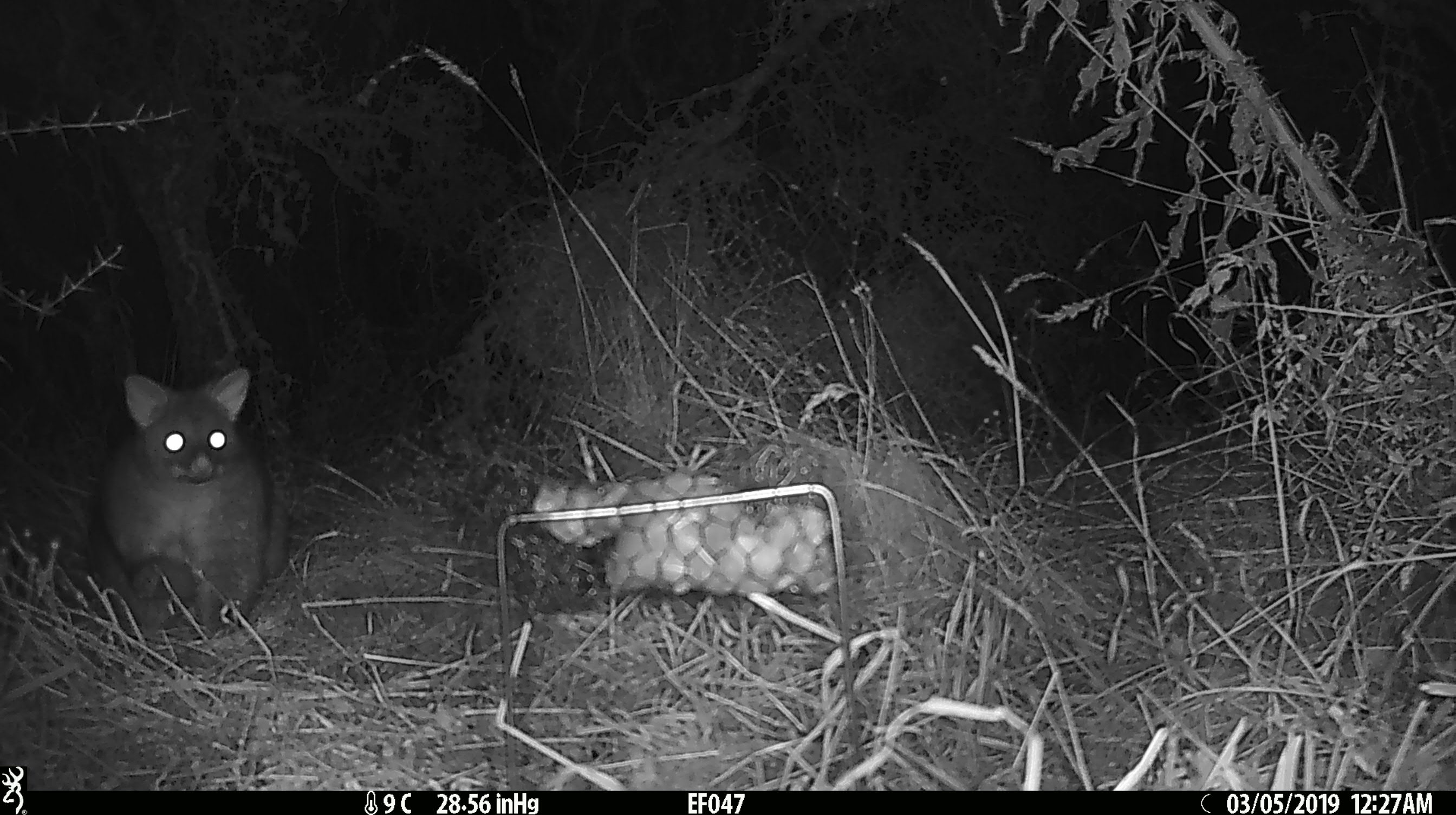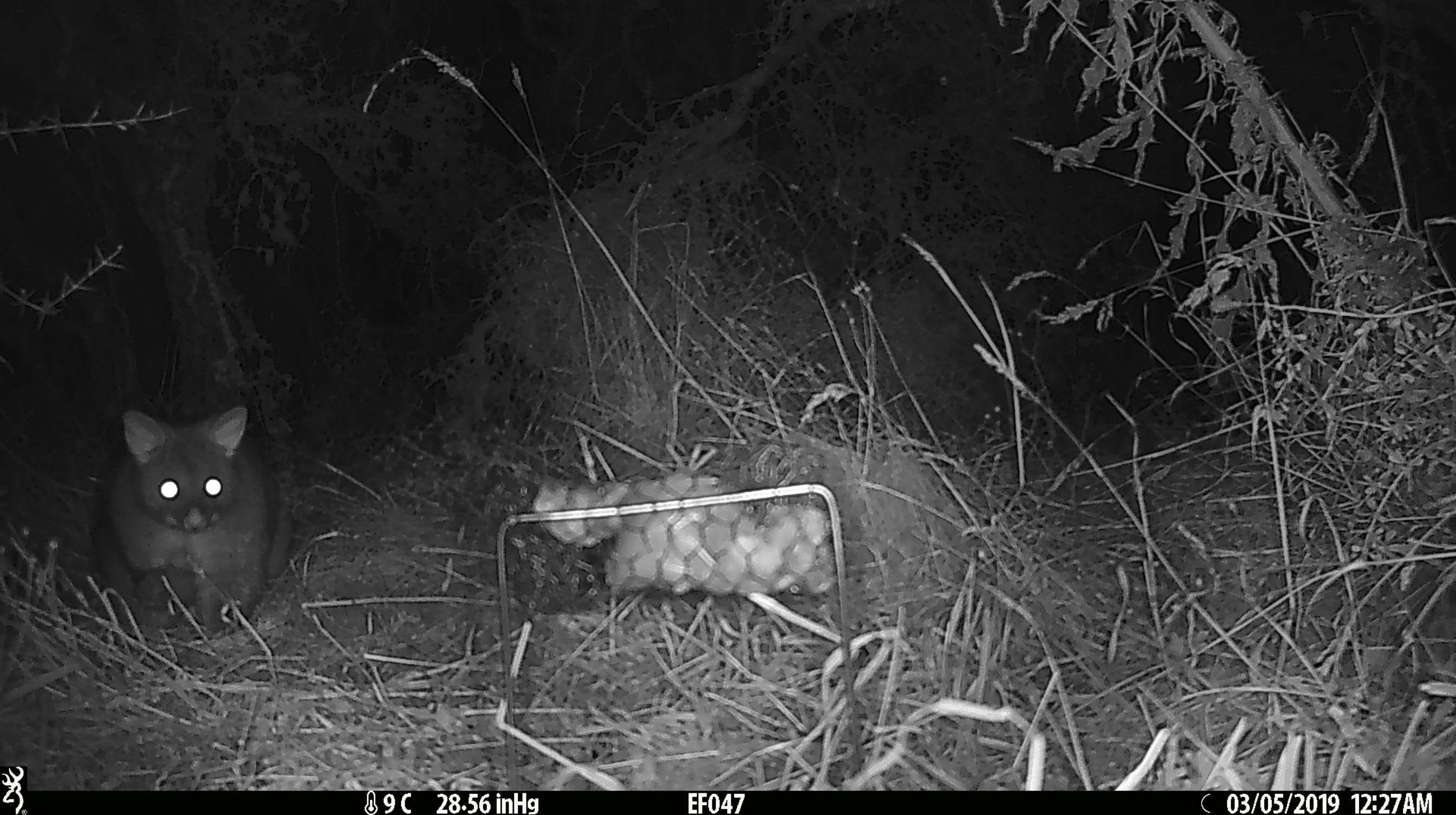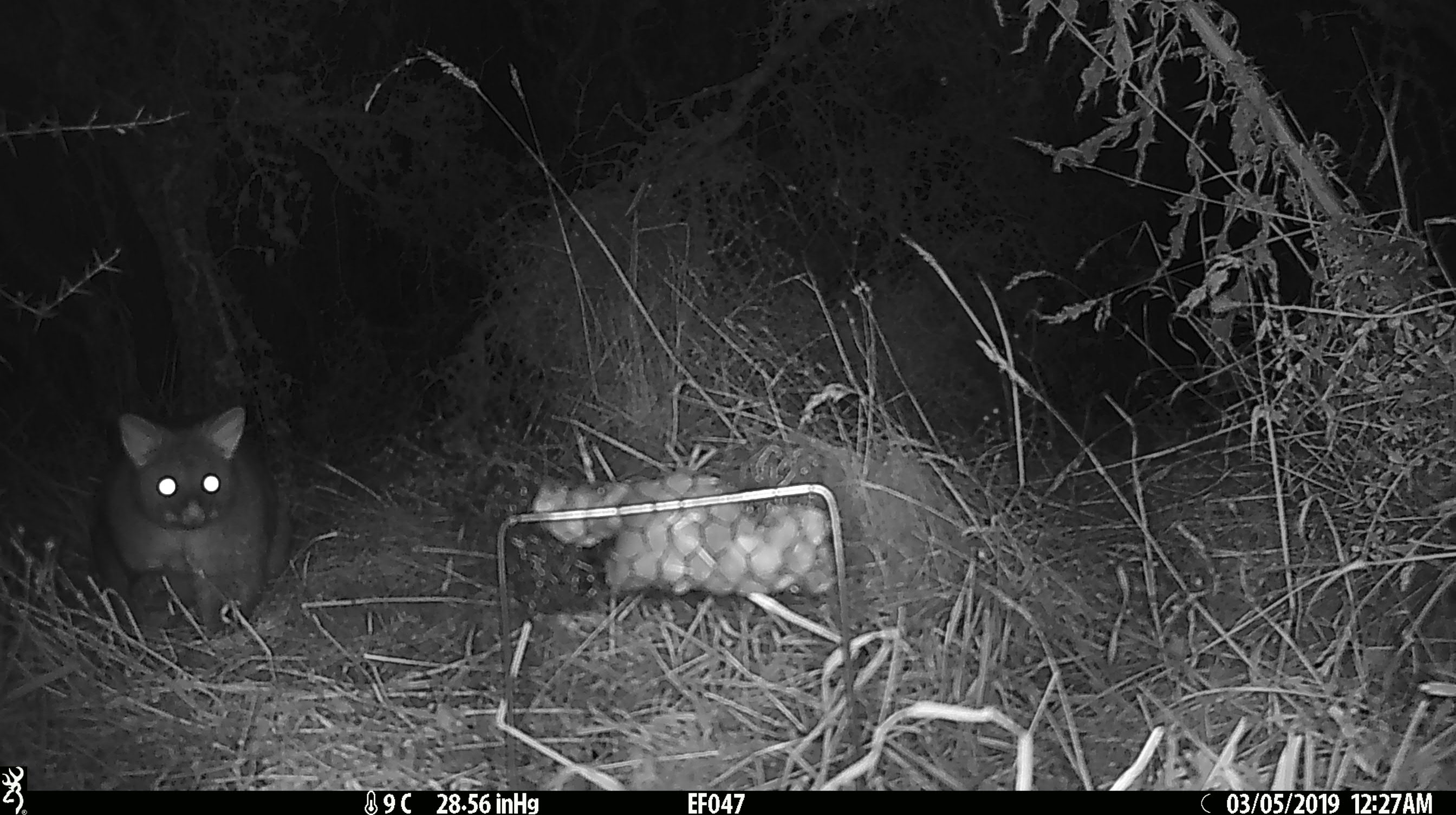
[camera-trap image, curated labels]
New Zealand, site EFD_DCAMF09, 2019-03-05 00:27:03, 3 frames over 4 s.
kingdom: Animalia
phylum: Chordata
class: Mammalia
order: Diprotodontia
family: Phalangeridae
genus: Trichosurus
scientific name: Trichosurus vulpecula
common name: common brushtail possum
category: possum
Possum (common brushtail possum) (Trichosurus vulpecula).